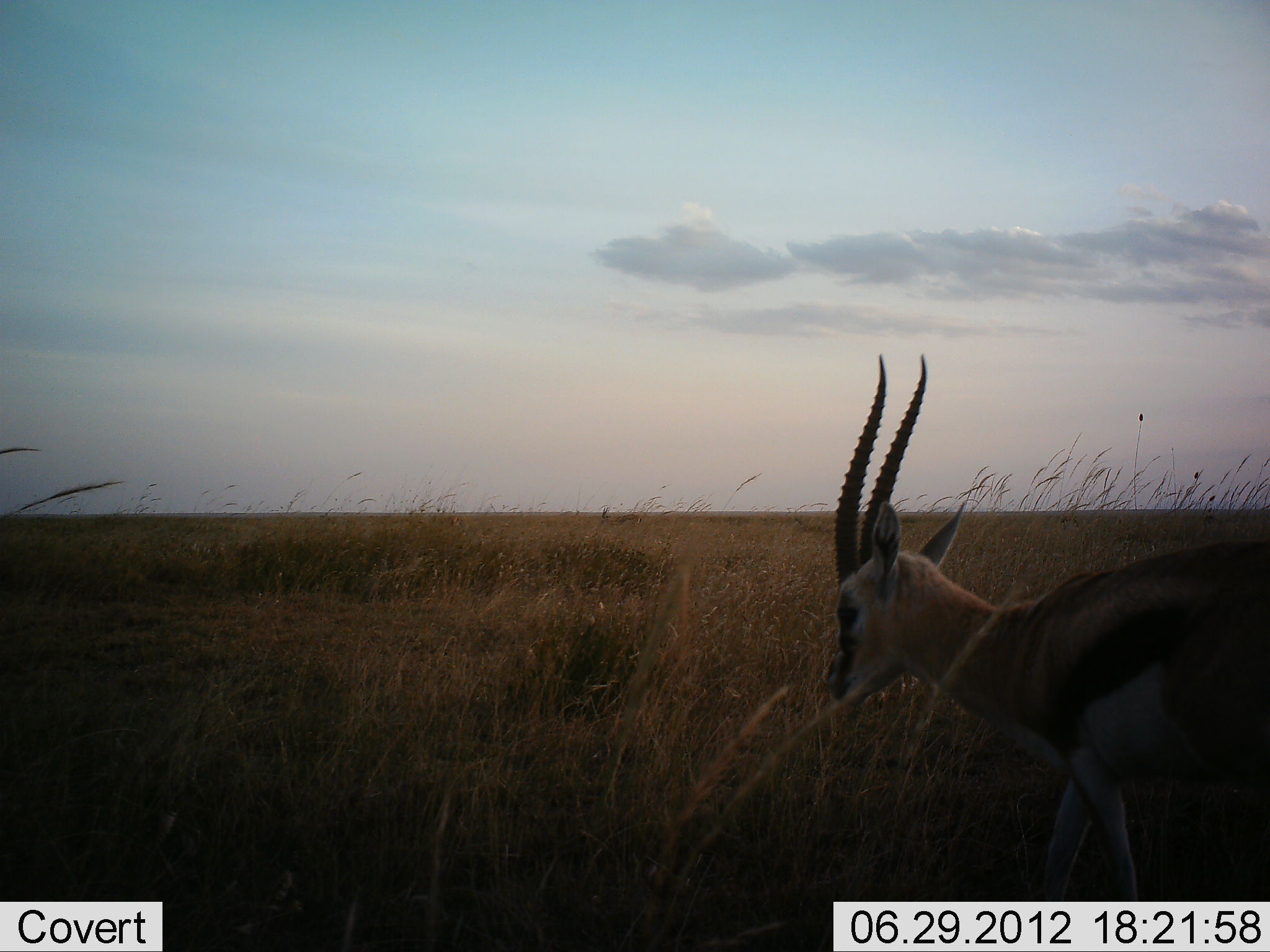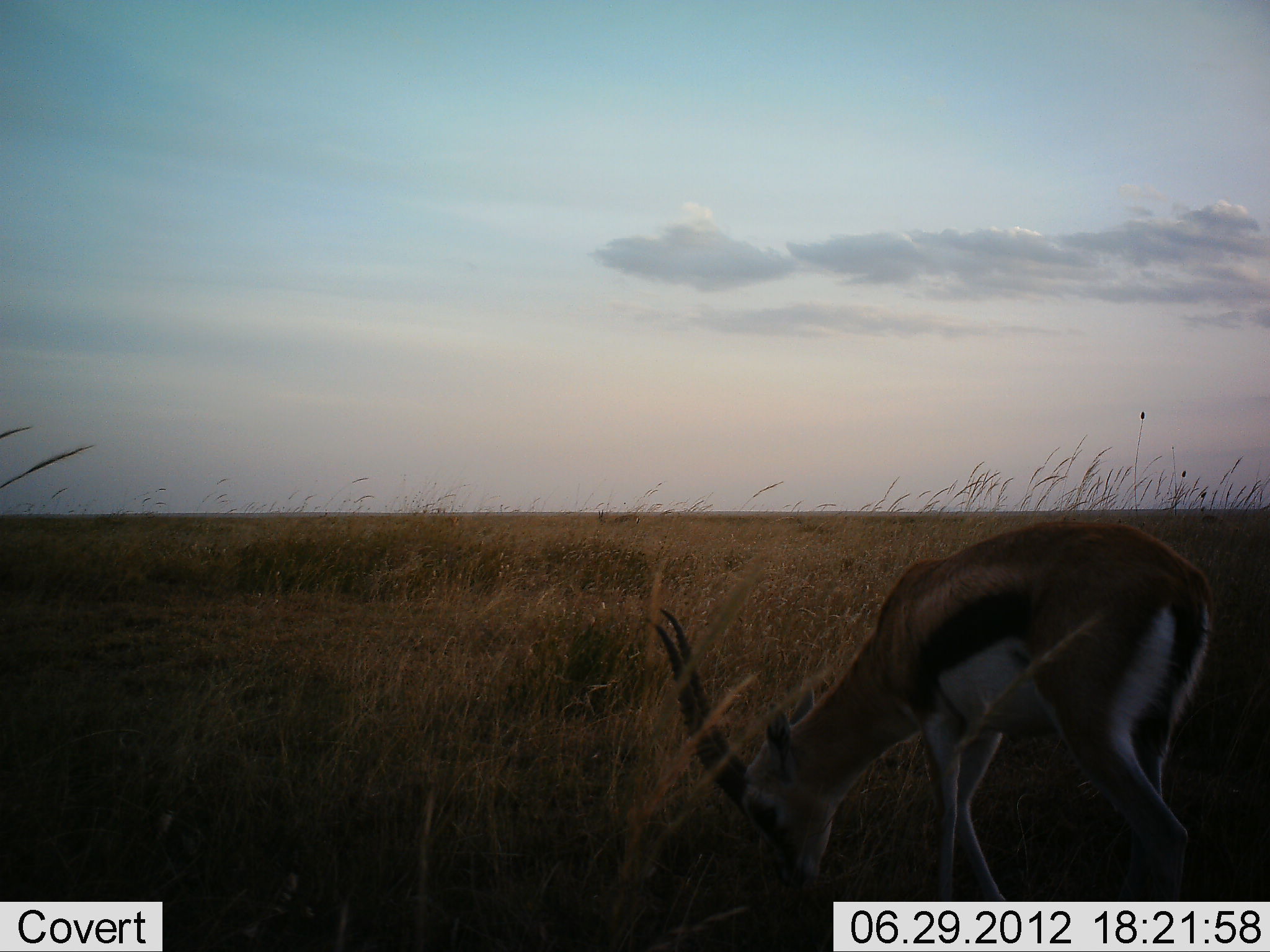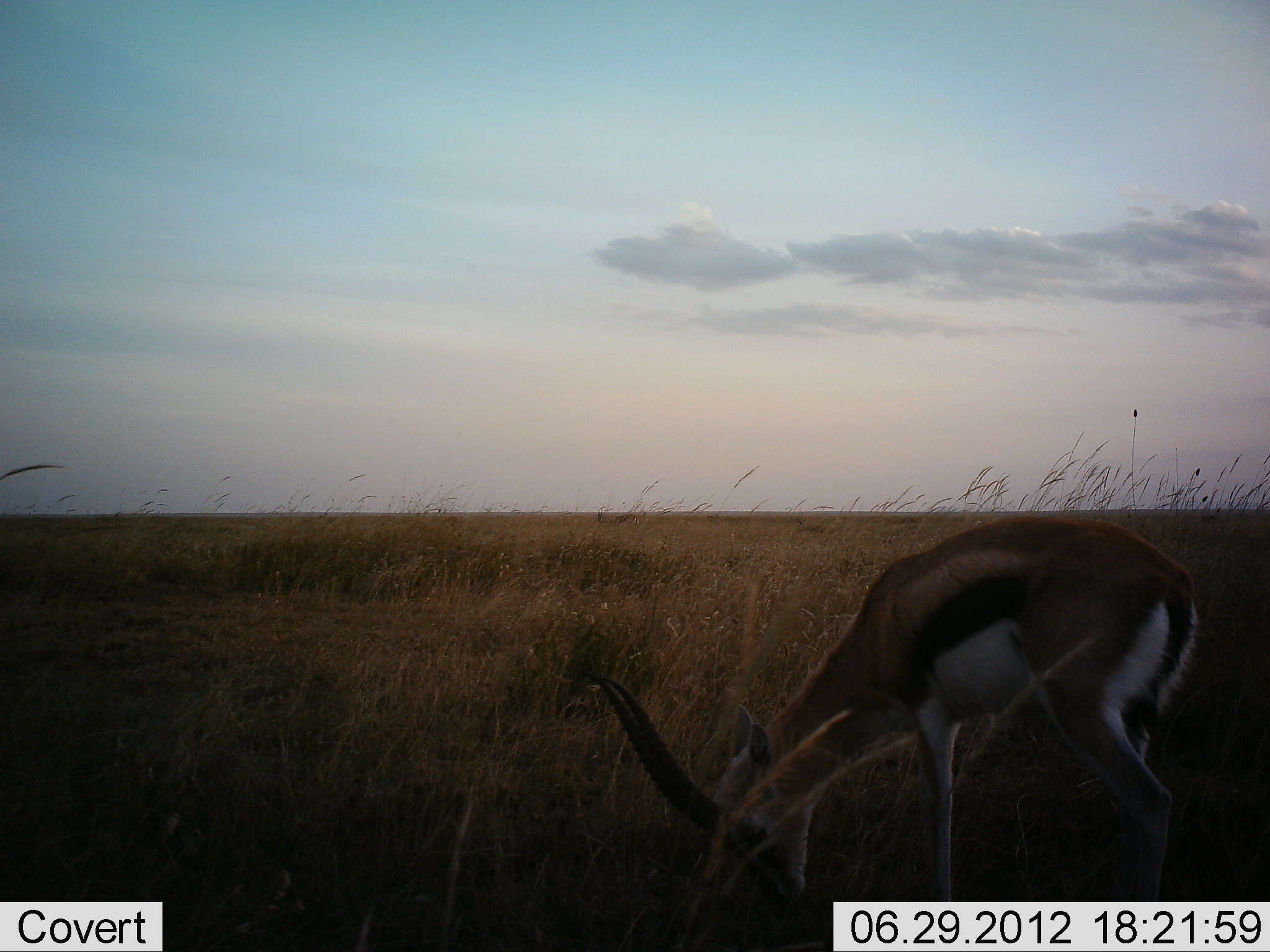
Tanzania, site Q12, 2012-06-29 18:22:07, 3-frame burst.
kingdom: Animalia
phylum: Chordata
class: Mammalia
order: Artiodactyla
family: Bovidae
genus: Eudorcas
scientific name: Eudorcas thomsonii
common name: thomson's gazelle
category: gazellethomsons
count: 1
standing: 10%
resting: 0%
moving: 0%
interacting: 0%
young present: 0%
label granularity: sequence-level